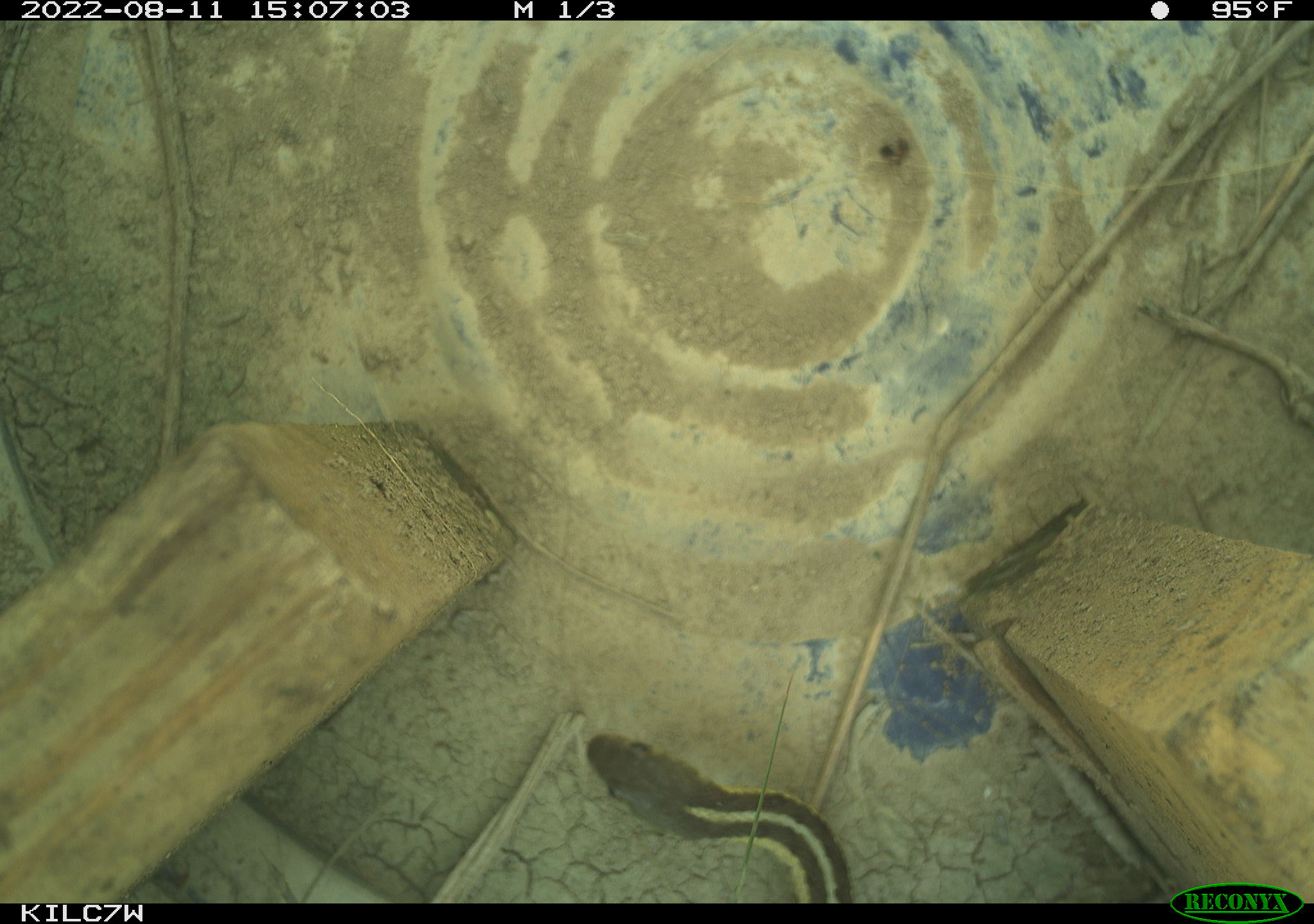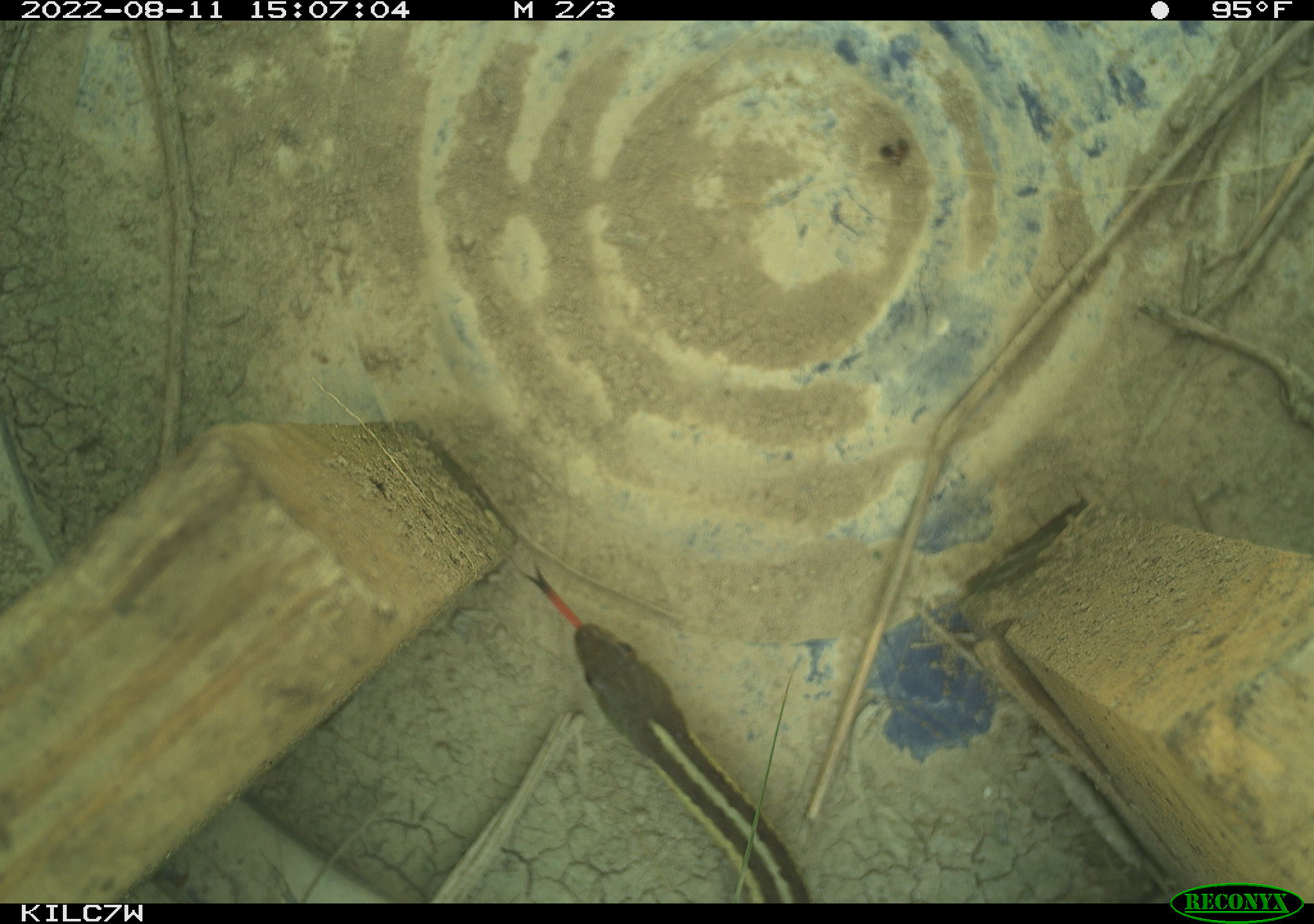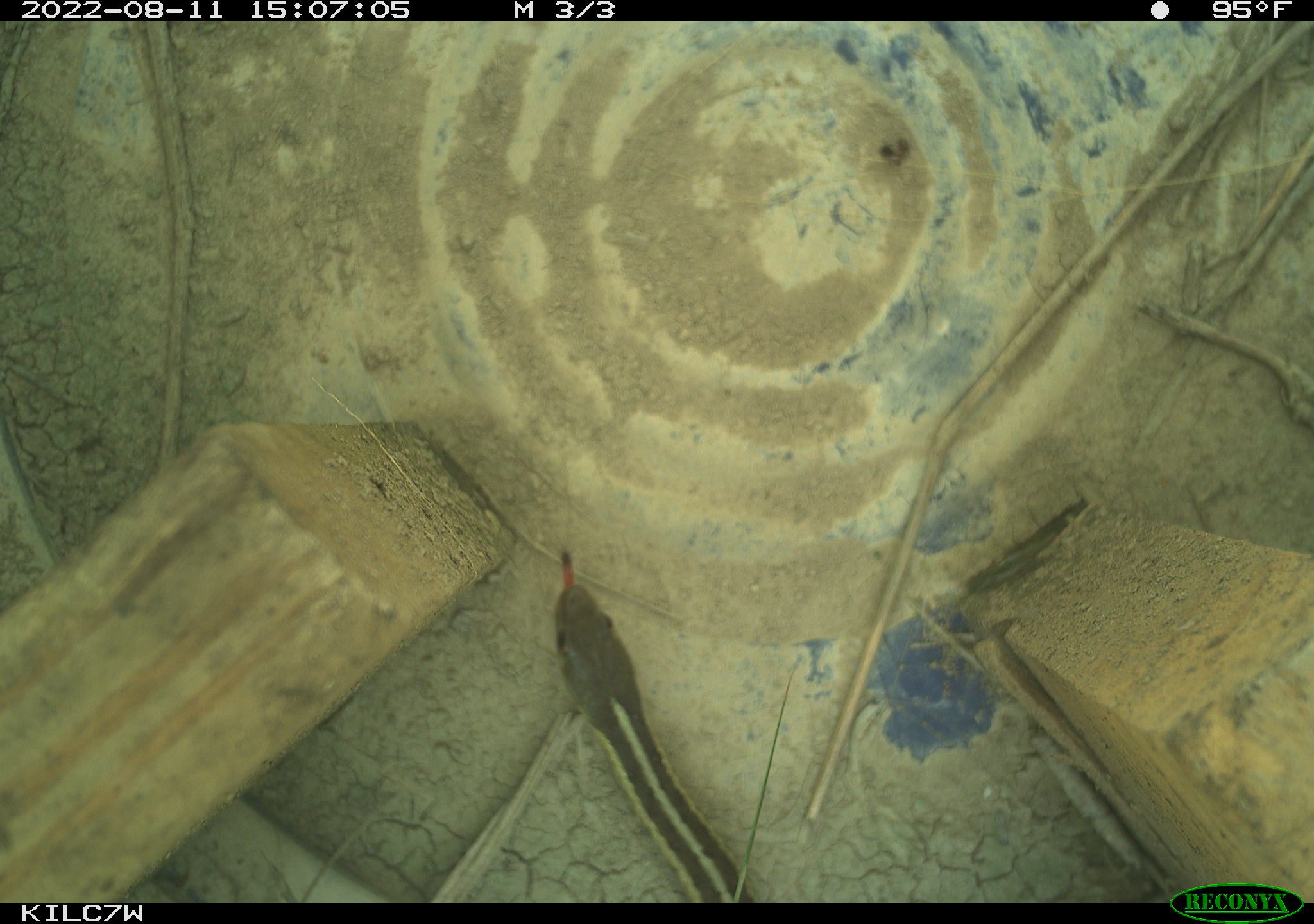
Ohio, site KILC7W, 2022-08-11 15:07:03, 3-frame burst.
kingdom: Animalia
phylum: Chordata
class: Reptilia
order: Squamata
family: Colubridae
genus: Thamnophis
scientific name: Thamnophis sirtalis sirtalis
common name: eastern gartersnake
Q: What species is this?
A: Eastern gartersnake (Thamnophis sirtalis sirtalis).